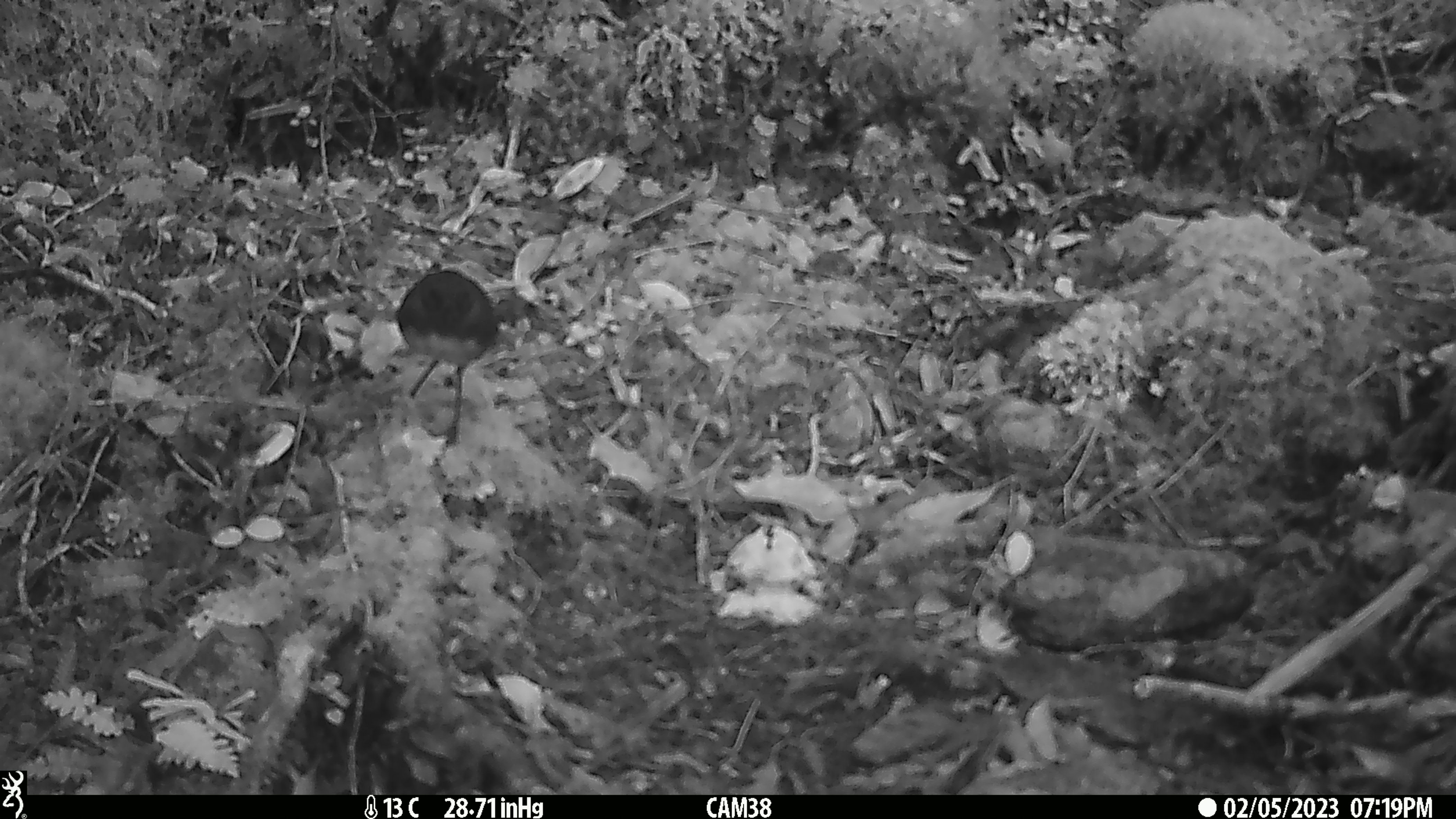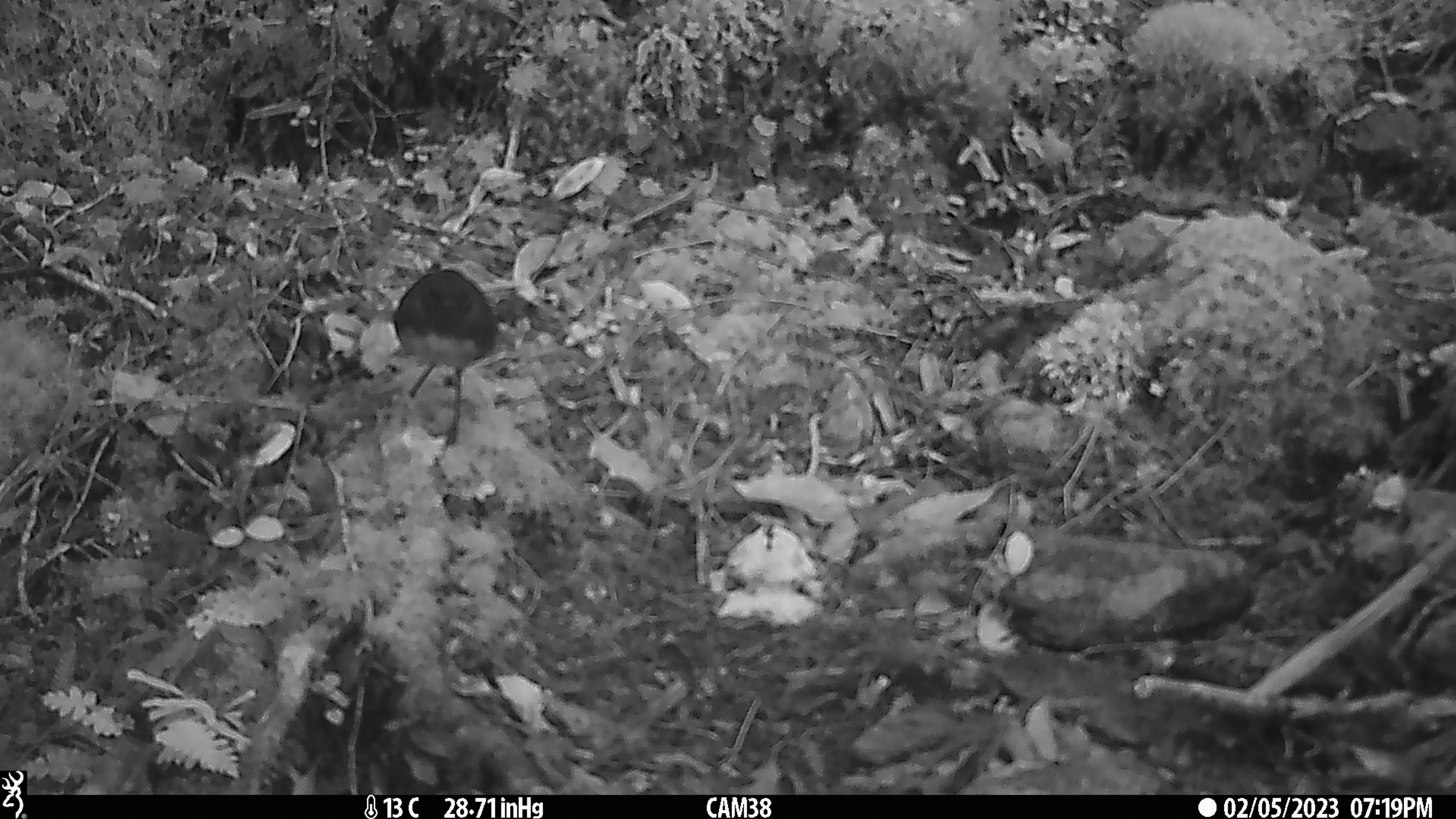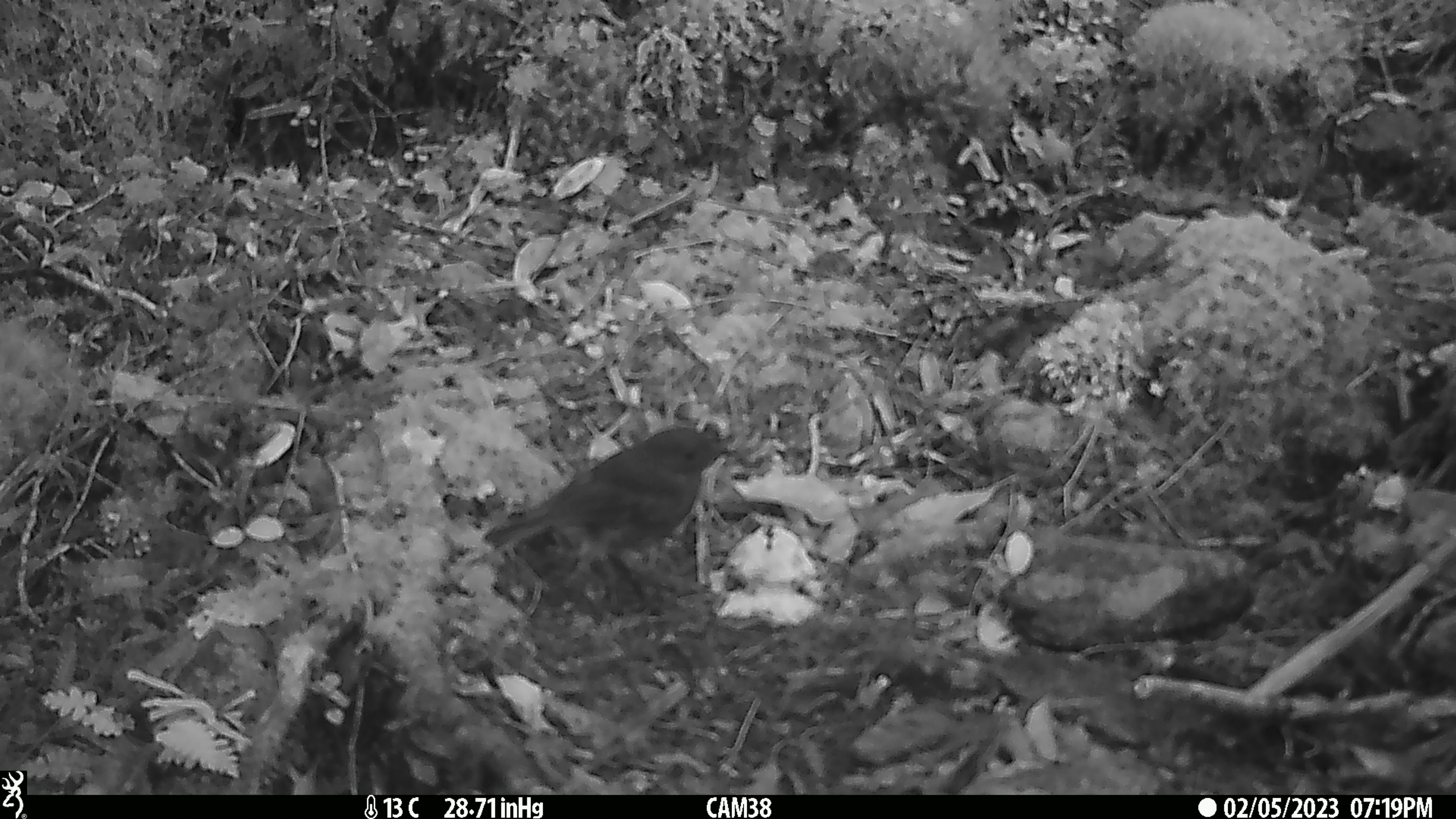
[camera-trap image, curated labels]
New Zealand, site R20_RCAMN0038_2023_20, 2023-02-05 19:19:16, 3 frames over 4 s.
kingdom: Animalia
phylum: Chordata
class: Aves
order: Passeriformes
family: Petroicidae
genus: Petroica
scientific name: Petroica australis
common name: new zealand robin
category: robin